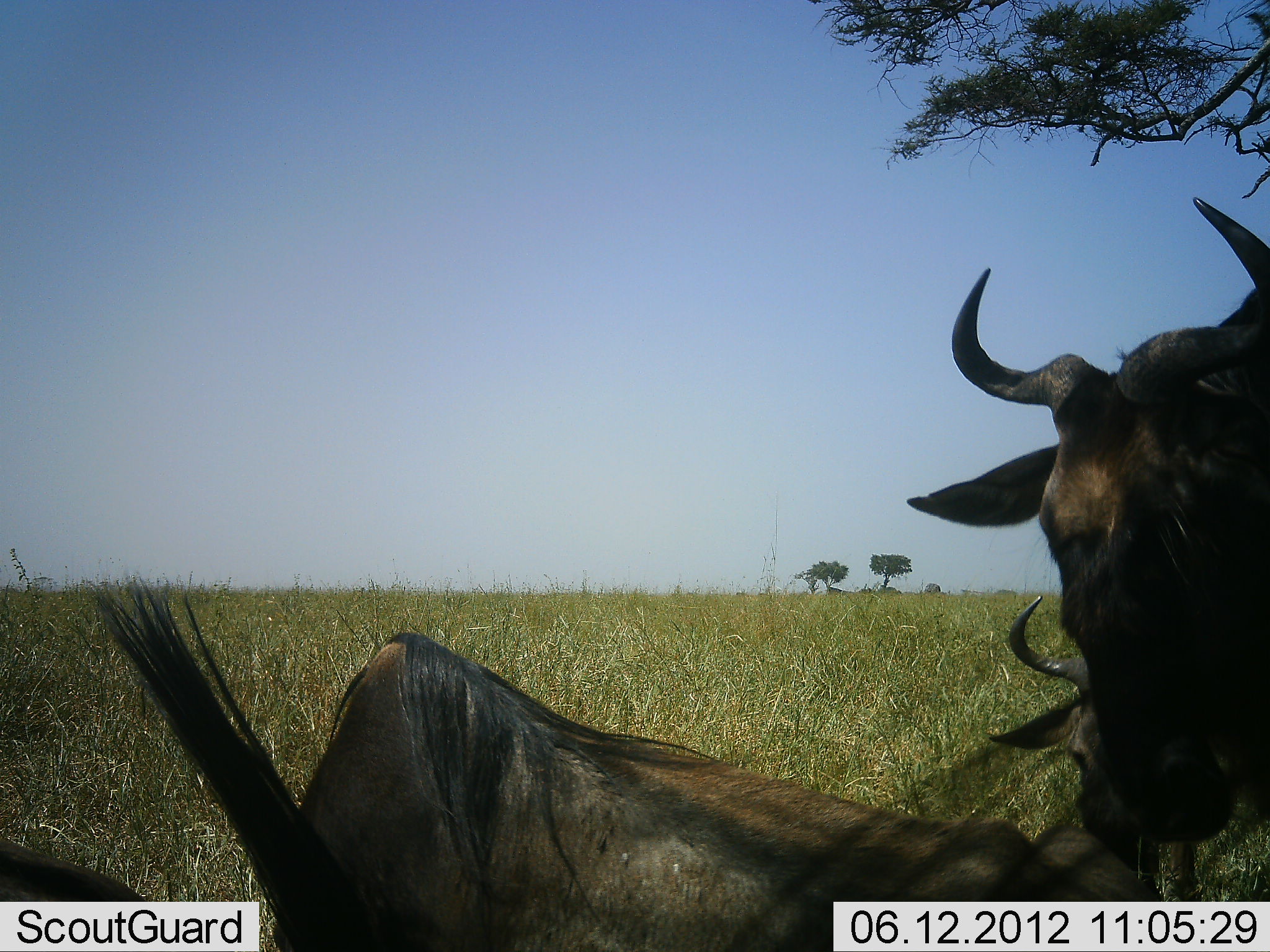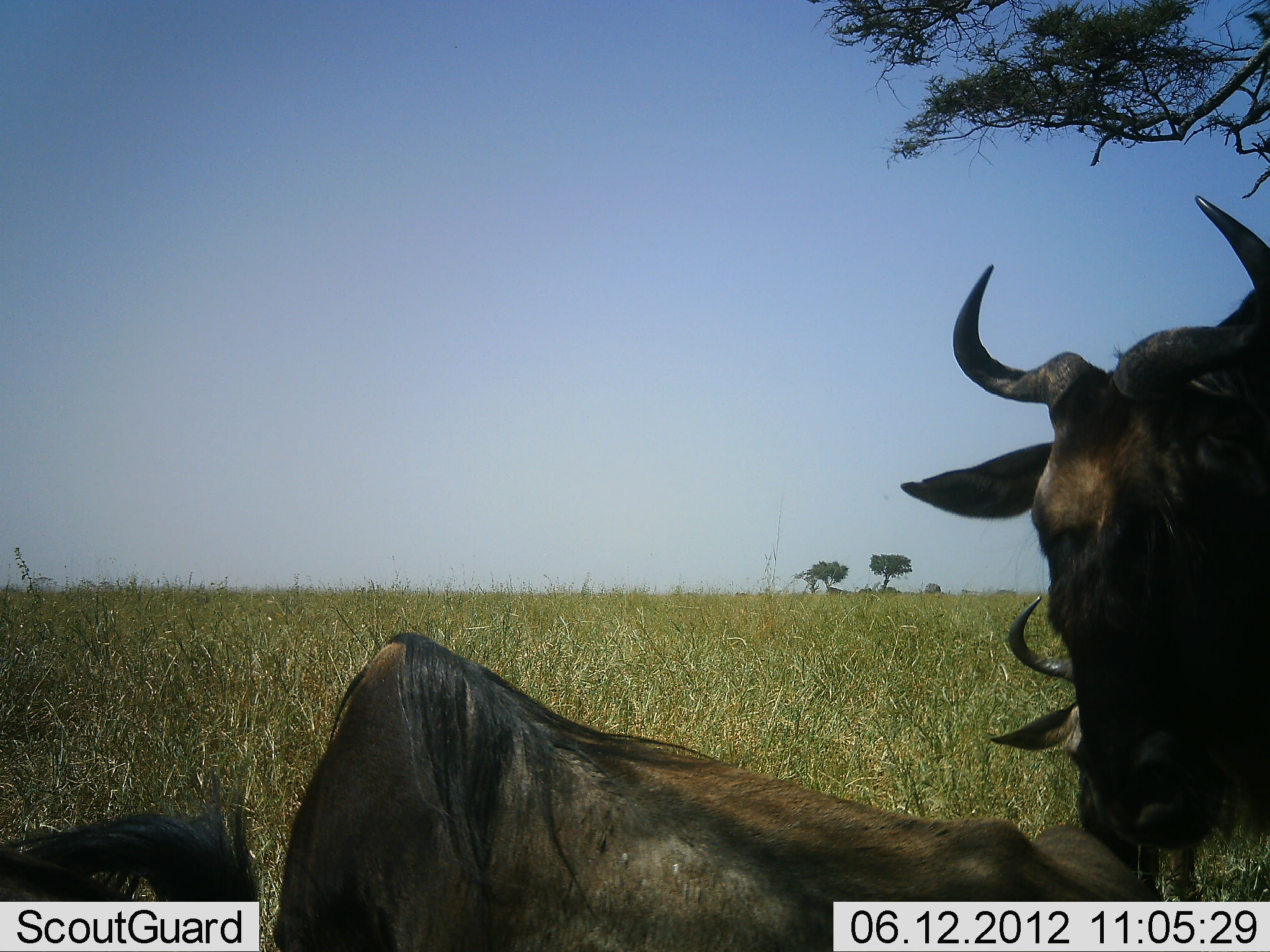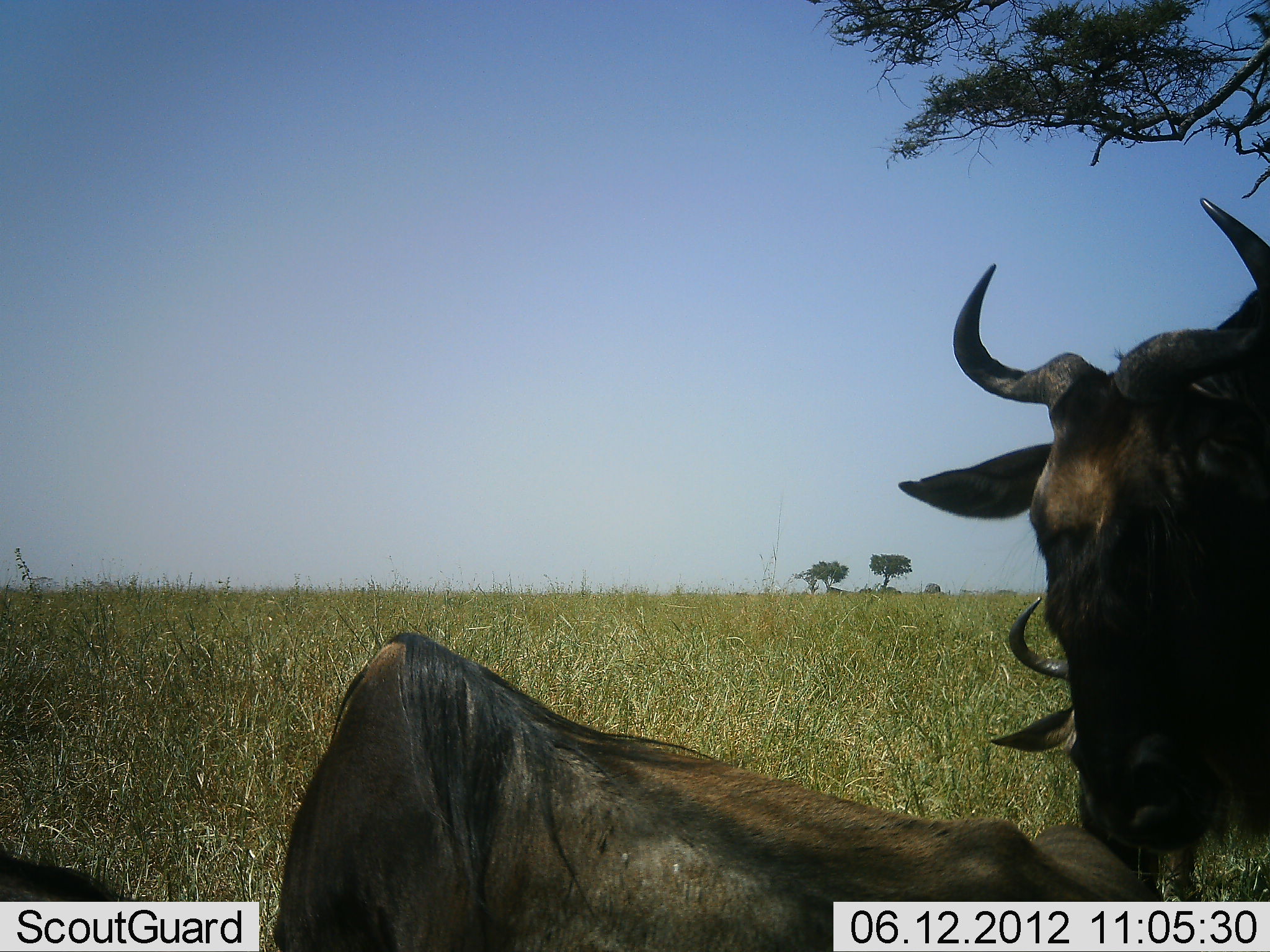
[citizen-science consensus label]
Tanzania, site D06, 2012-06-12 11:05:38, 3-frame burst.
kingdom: Animalia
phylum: Chordata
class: Mammalia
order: Artiodactyla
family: Bovidae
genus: Connochaetes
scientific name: Connochaetes taurinus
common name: blue wildebeest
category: wildebeest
Wildebeest (blue wildebeest) (Connochaetes taurinus), count 3. Behavior (volunteer vote fractions): standing 80%, resting 80%, moving 0%, interacting 0%. Young present (vote fraction): 0%. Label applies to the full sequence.